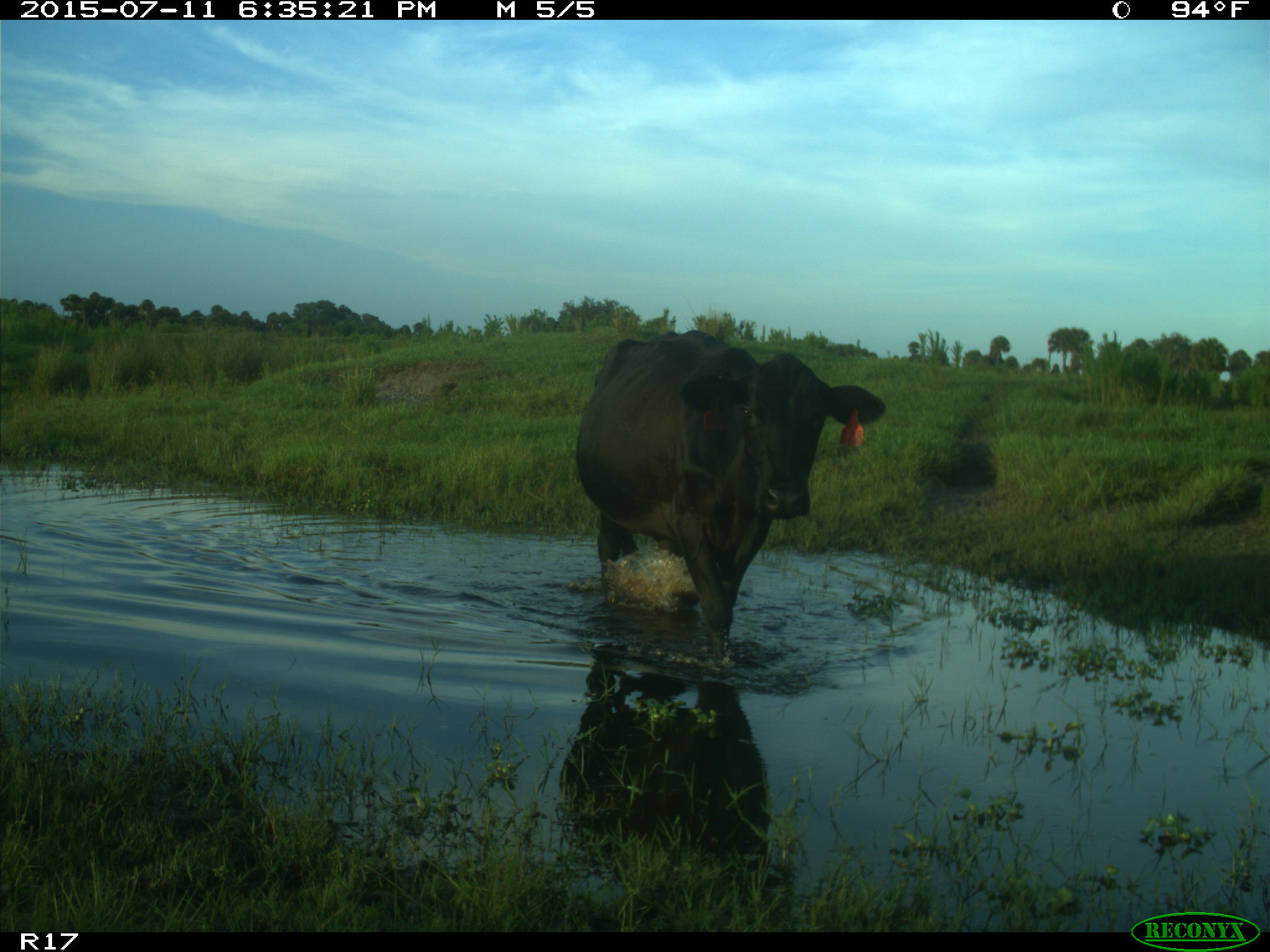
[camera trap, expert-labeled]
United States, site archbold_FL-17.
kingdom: Animalia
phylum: Chordata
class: Mammalia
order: Artiodactyla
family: Bovidae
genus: Bos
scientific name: Bos taurus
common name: domestic cow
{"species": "Bos taurus (domestic cow)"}